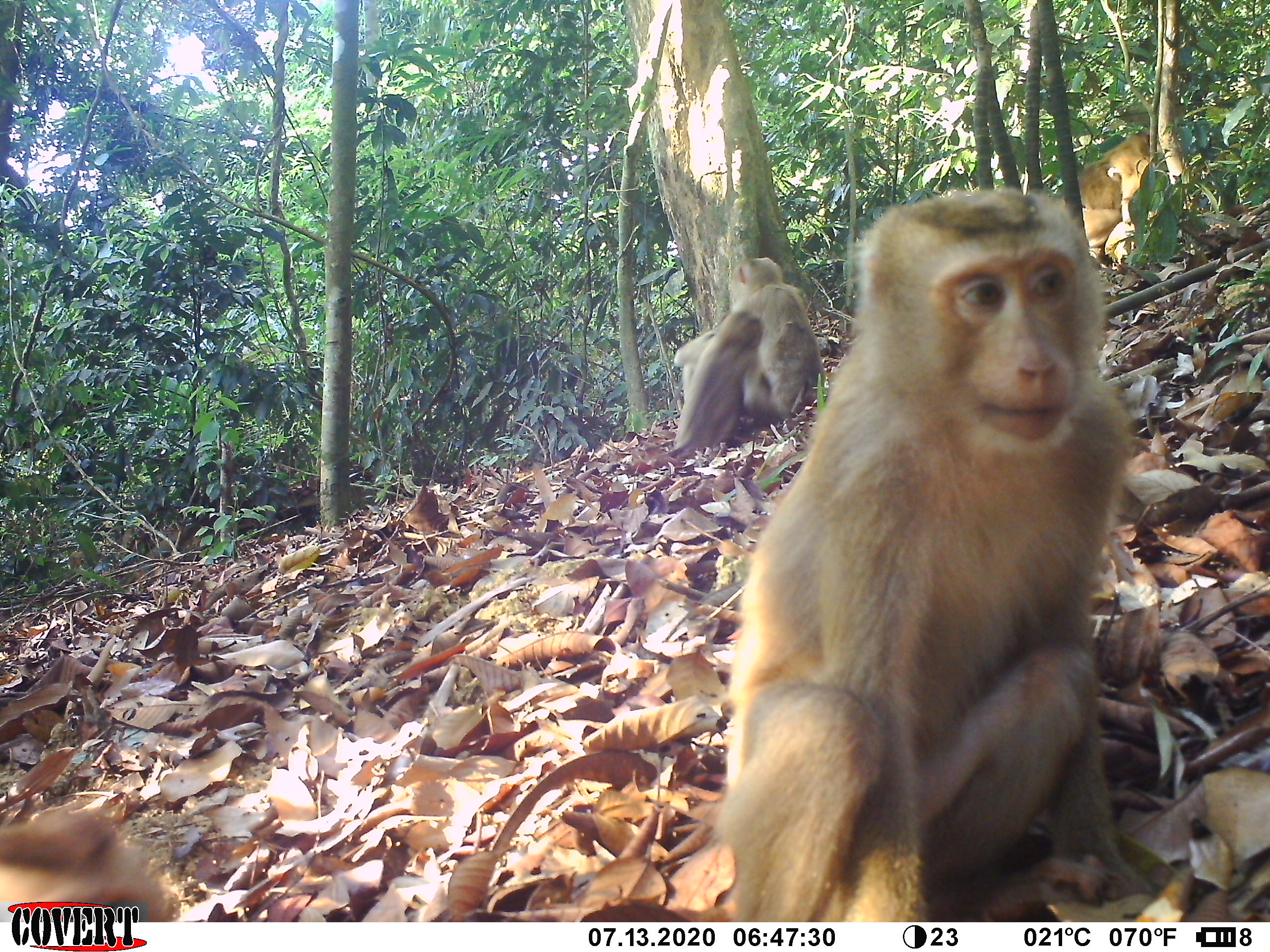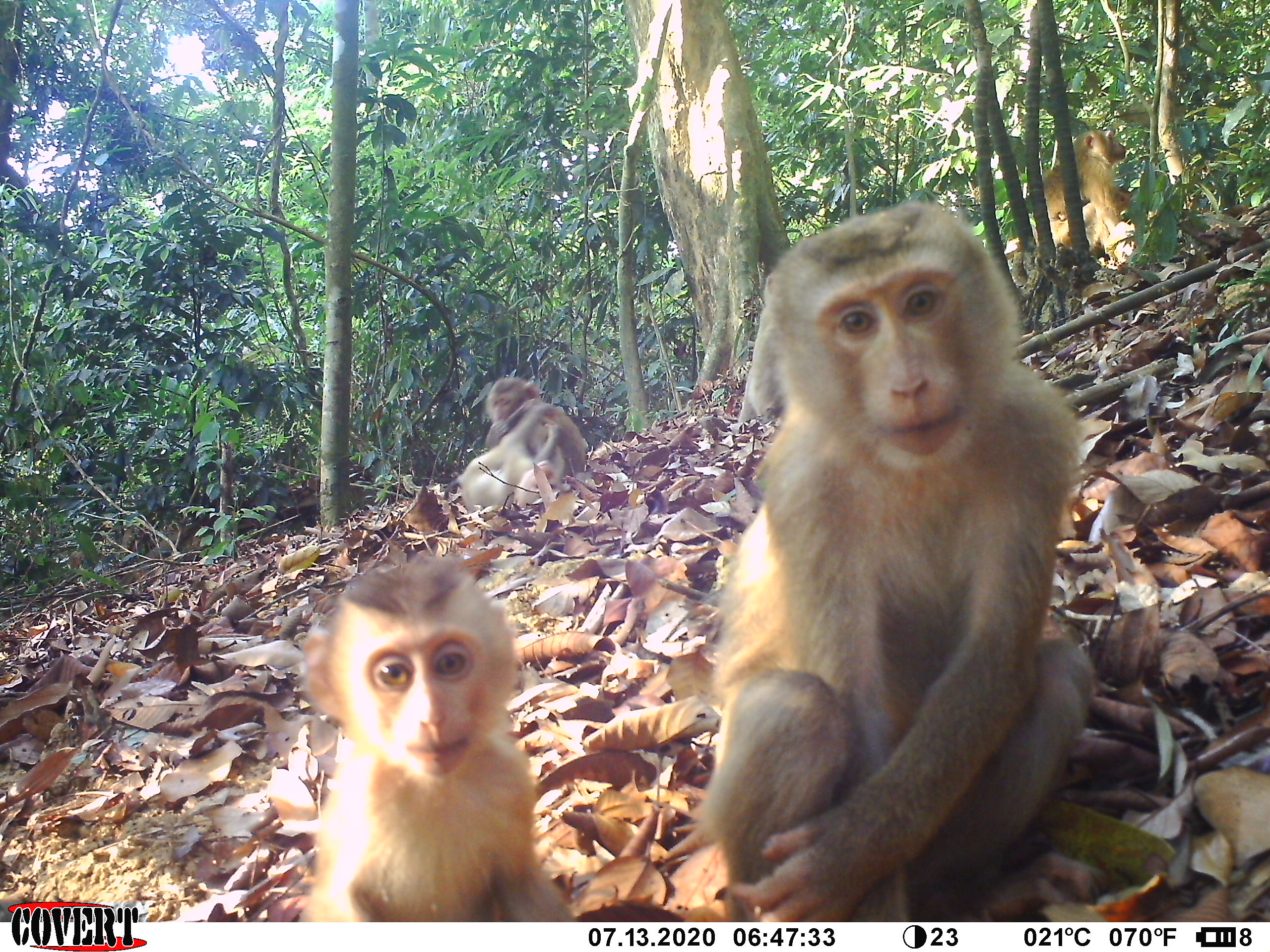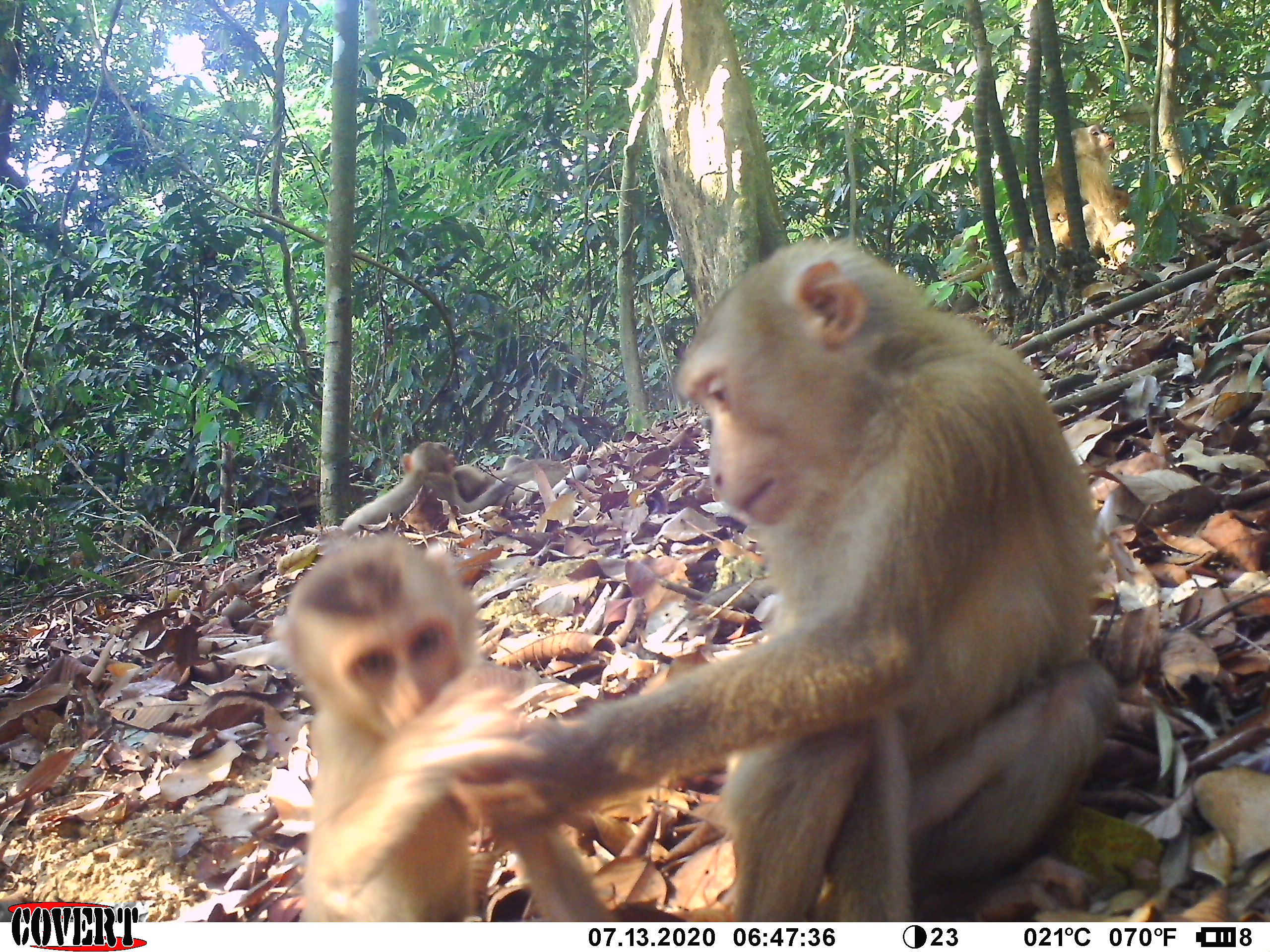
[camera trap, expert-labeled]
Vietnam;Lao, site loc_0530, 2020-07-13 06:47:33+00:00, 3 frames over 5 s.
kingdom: Animalia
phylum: Chordata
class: Mammalia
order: Primates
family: Cercopithecidae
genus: Macaca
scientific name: Macaca nemestrina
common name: pig-tailed macaque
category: pig tailed macaque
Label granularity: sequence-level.